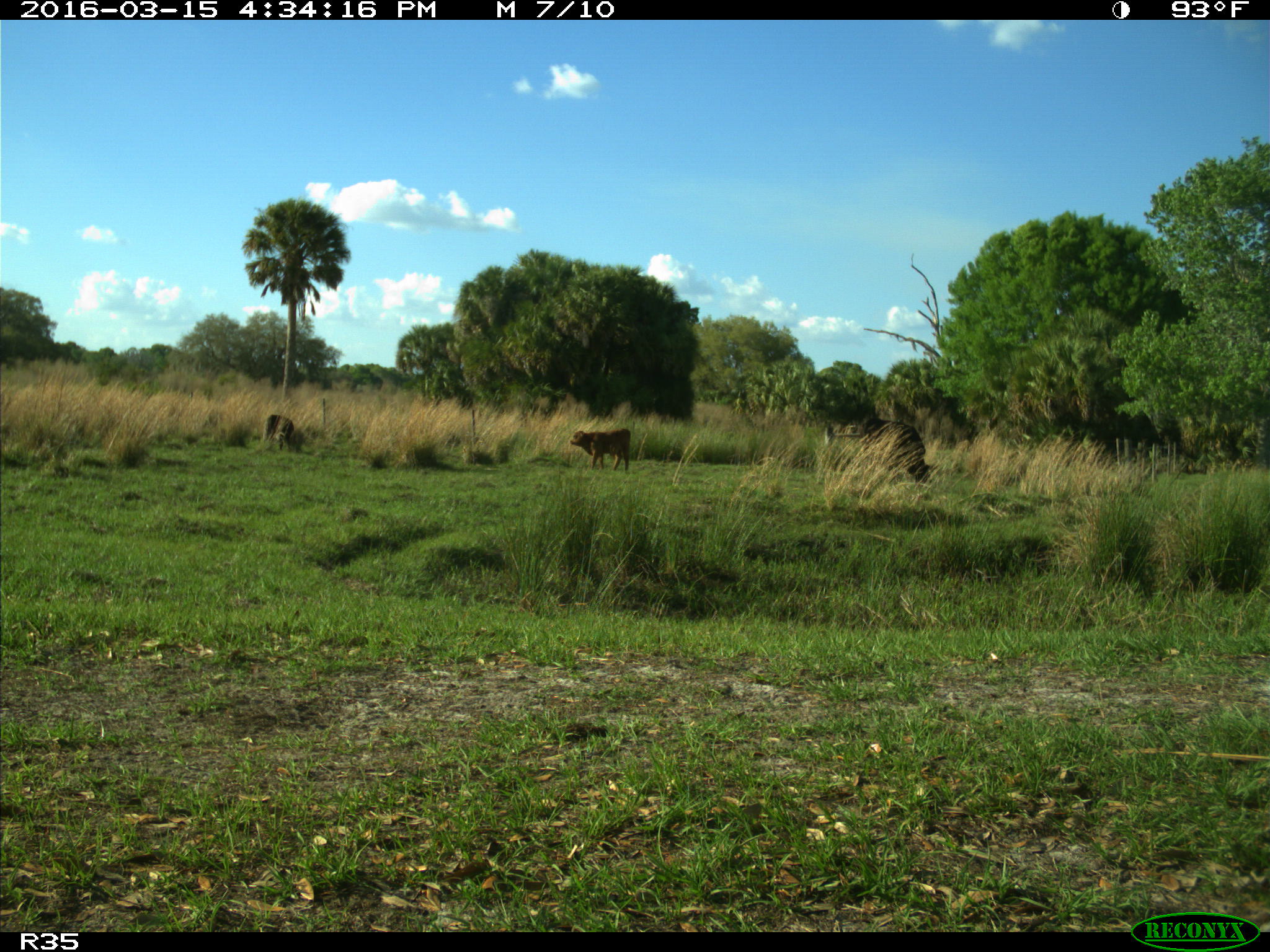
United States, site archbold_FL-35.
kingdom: Animalia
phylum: Chordata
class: Mammalia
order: Artiodactyla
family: Bovidae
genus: Bos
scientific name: Bos taurus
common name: domestic cow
Bos taurus (domestic cow).